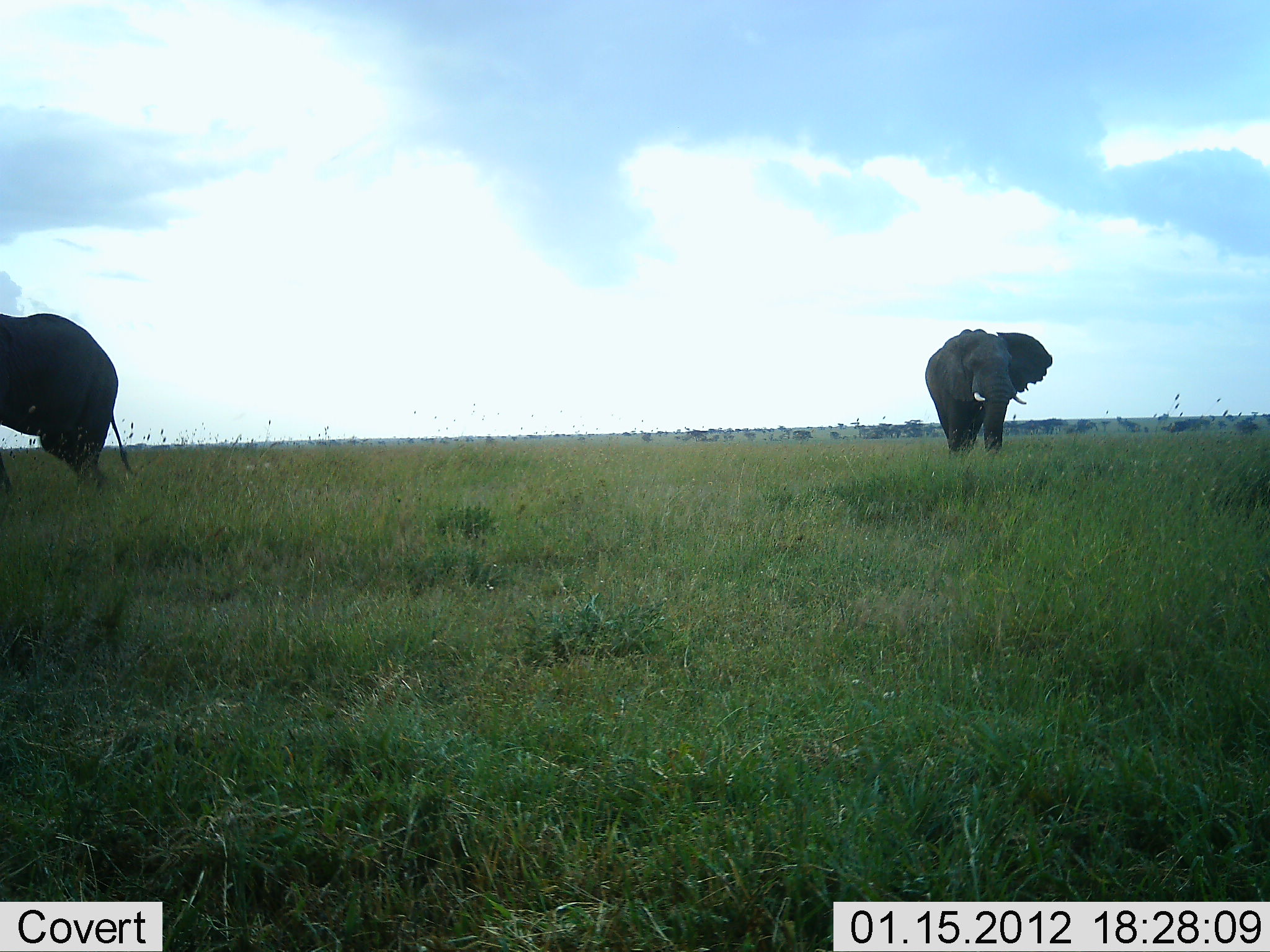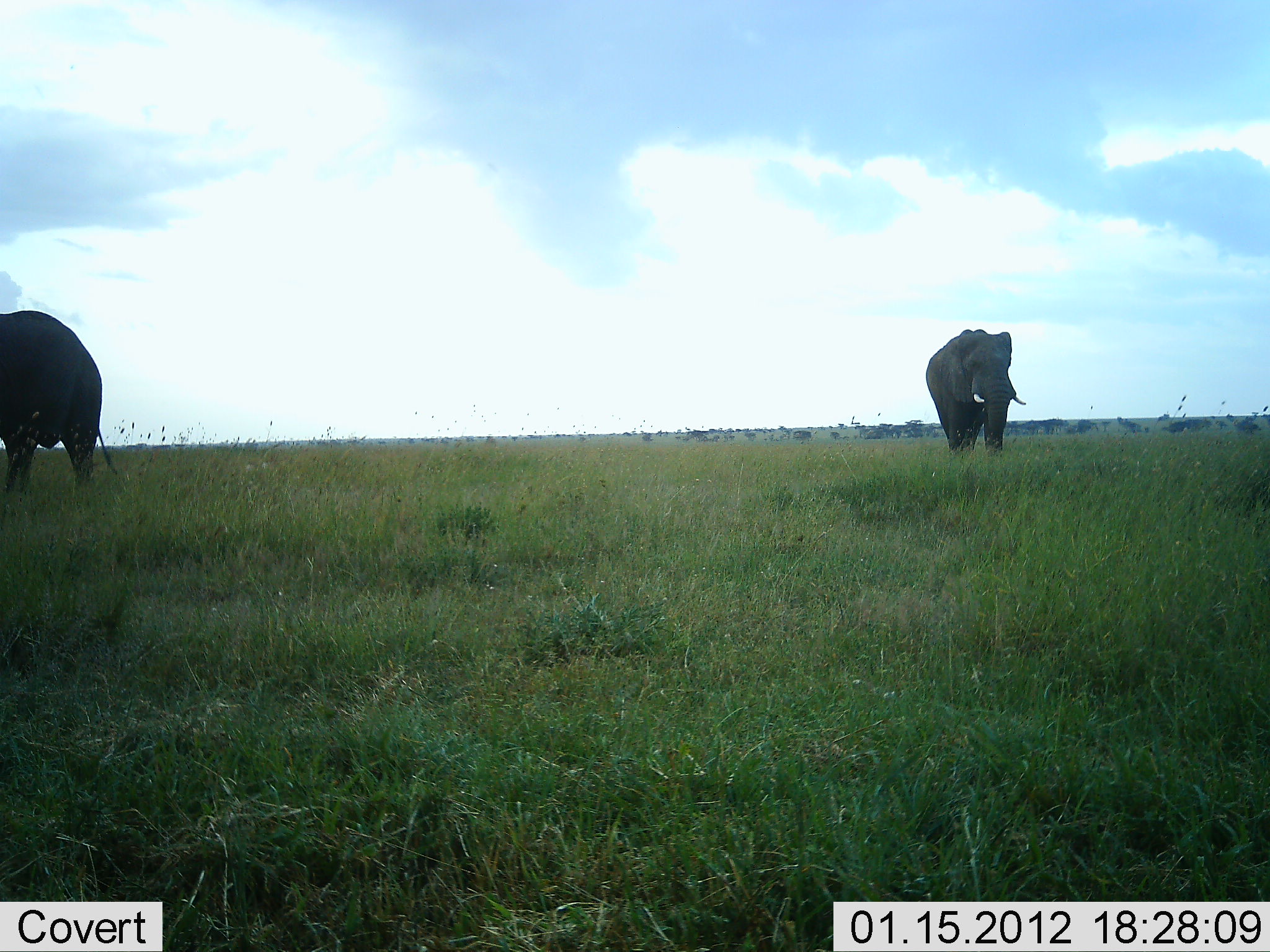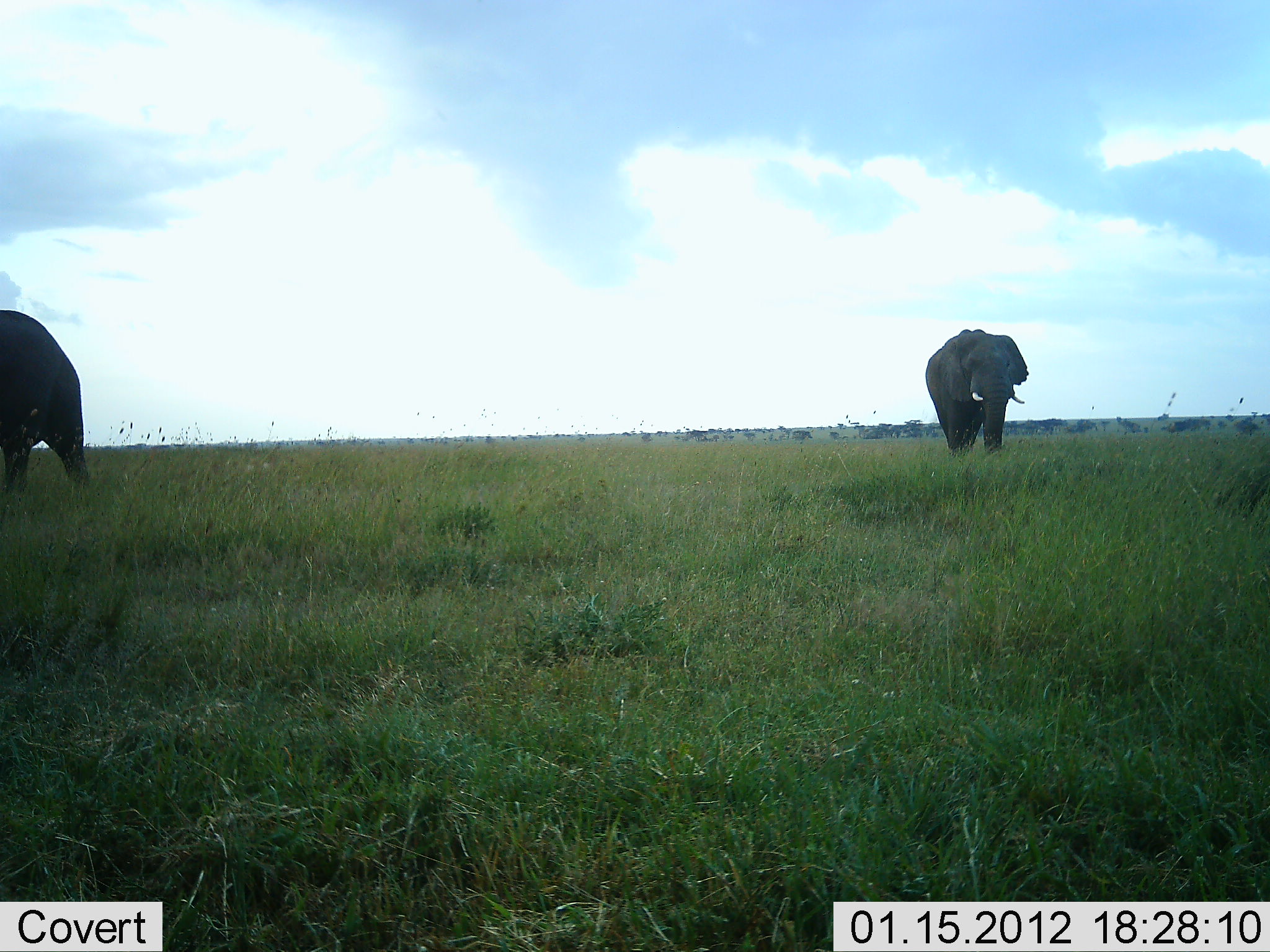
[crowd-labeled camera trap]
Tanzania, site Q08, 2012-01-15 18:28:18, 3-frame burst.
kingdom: Animalia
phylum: Chordata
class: Mammalia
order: Proboscidea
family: Elephantidae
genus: Loxodonta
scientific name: Loxodonta africana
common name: african bush elephant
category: elephant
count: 2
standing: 75%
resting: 0%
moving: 50%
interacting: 0%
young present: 0%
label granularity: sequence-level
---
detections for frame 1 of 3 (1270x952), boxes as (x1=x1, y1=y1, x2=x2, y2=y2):
animal: (x1=0, y1=309, x2=141, y2=488); (x1=924, y1=327, x2=1053, y2=458)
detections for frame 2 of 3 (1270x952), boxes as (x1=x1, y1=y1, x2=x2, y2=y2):
animal: (x1=1, y1=310, x2=119, y2=494); (x1=925, y1=329, x2=1028, y2=459)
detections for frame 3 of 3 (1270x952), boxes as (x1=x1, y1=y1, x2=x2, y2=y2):
animal: (x1=0, y1=309, x2=89, y2=496); (x1=924, y1=328, x2=1029, y2=457)